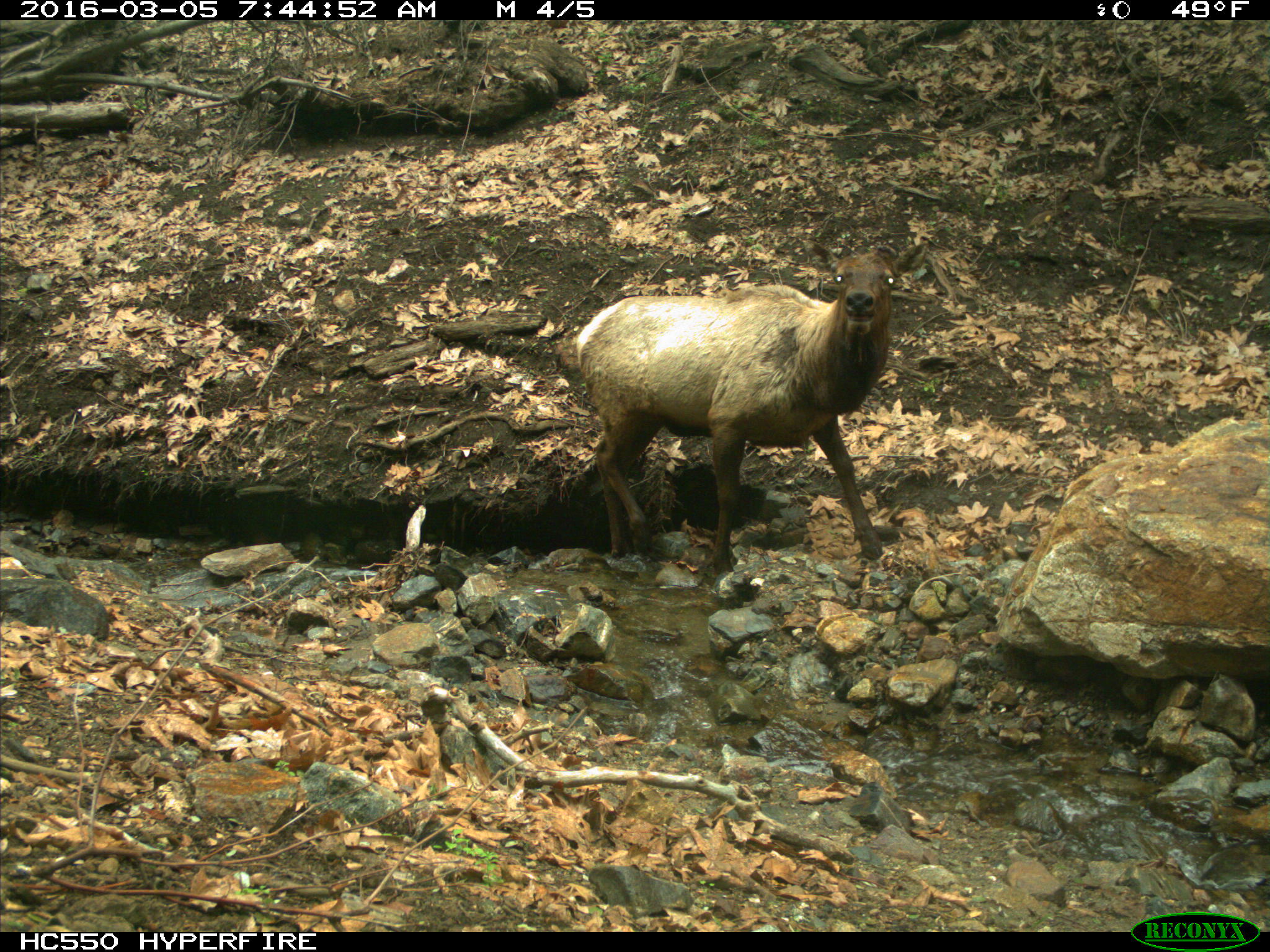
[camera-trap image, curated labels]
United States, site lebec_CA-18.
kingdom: Animalia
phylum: Chordata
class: Mammalia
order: Artiodactyla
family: Cervidae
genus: Cervus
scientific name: Cervus canadensis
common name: elk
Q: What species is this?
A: Cervus canadensis (elk).